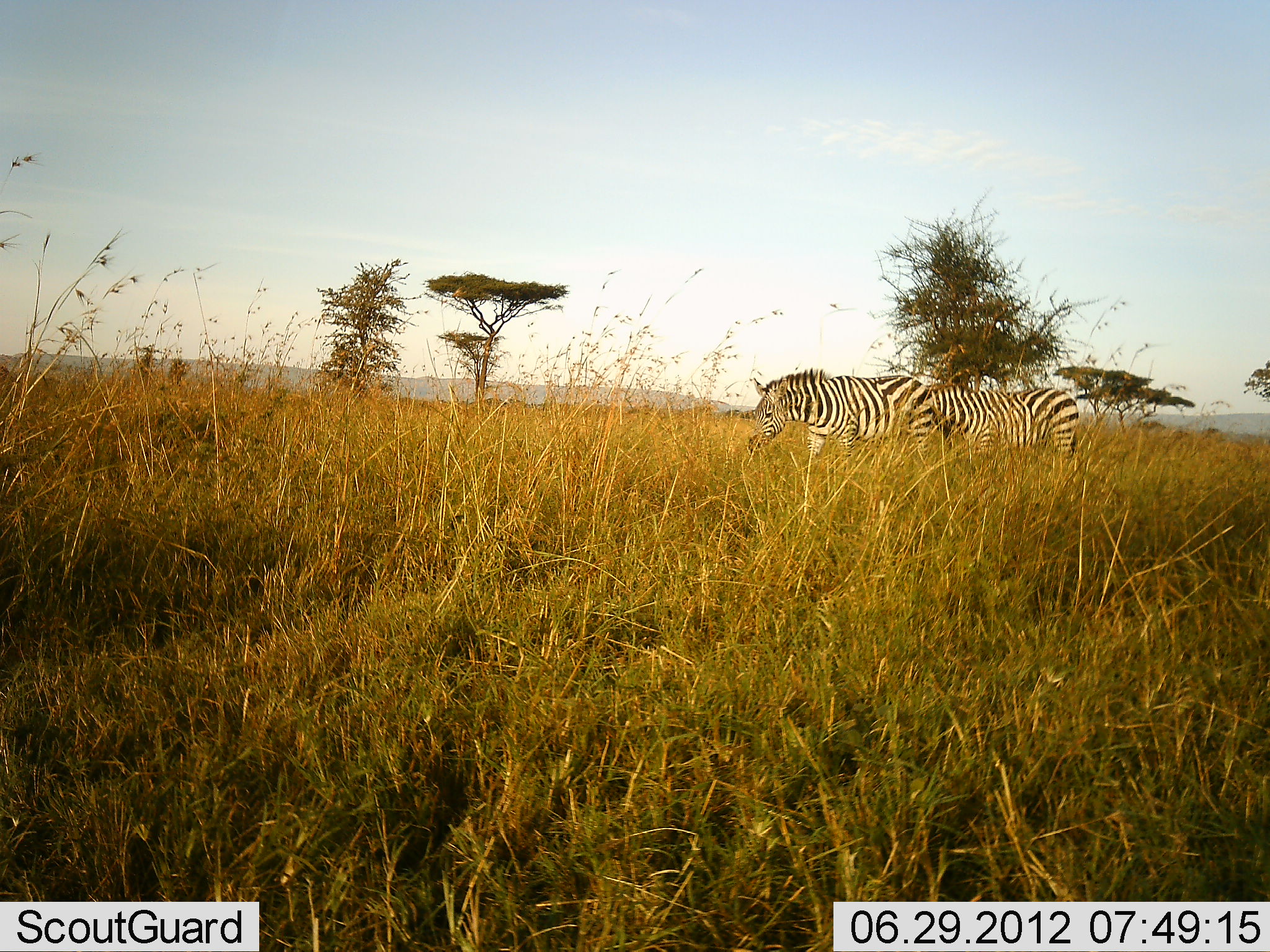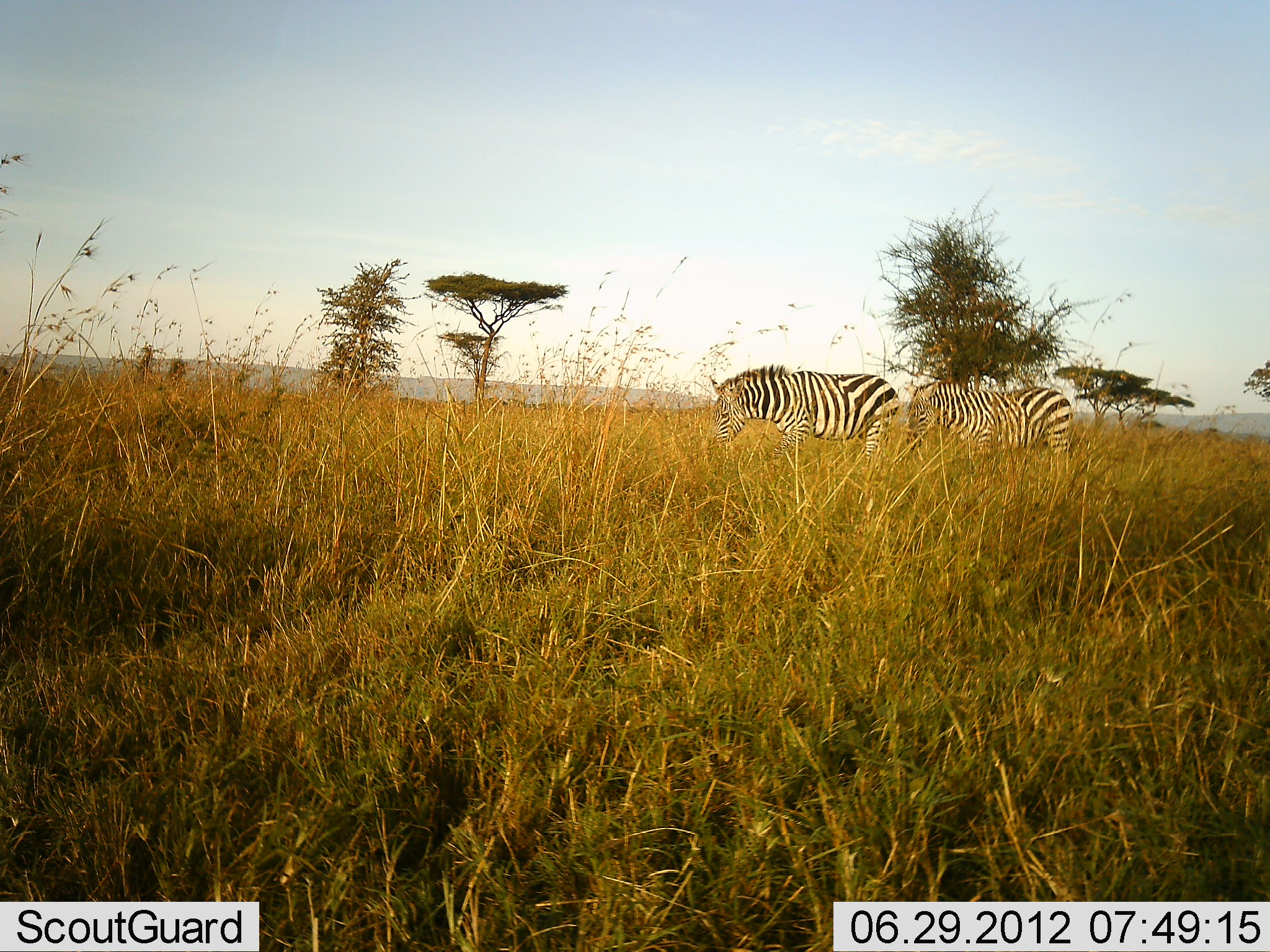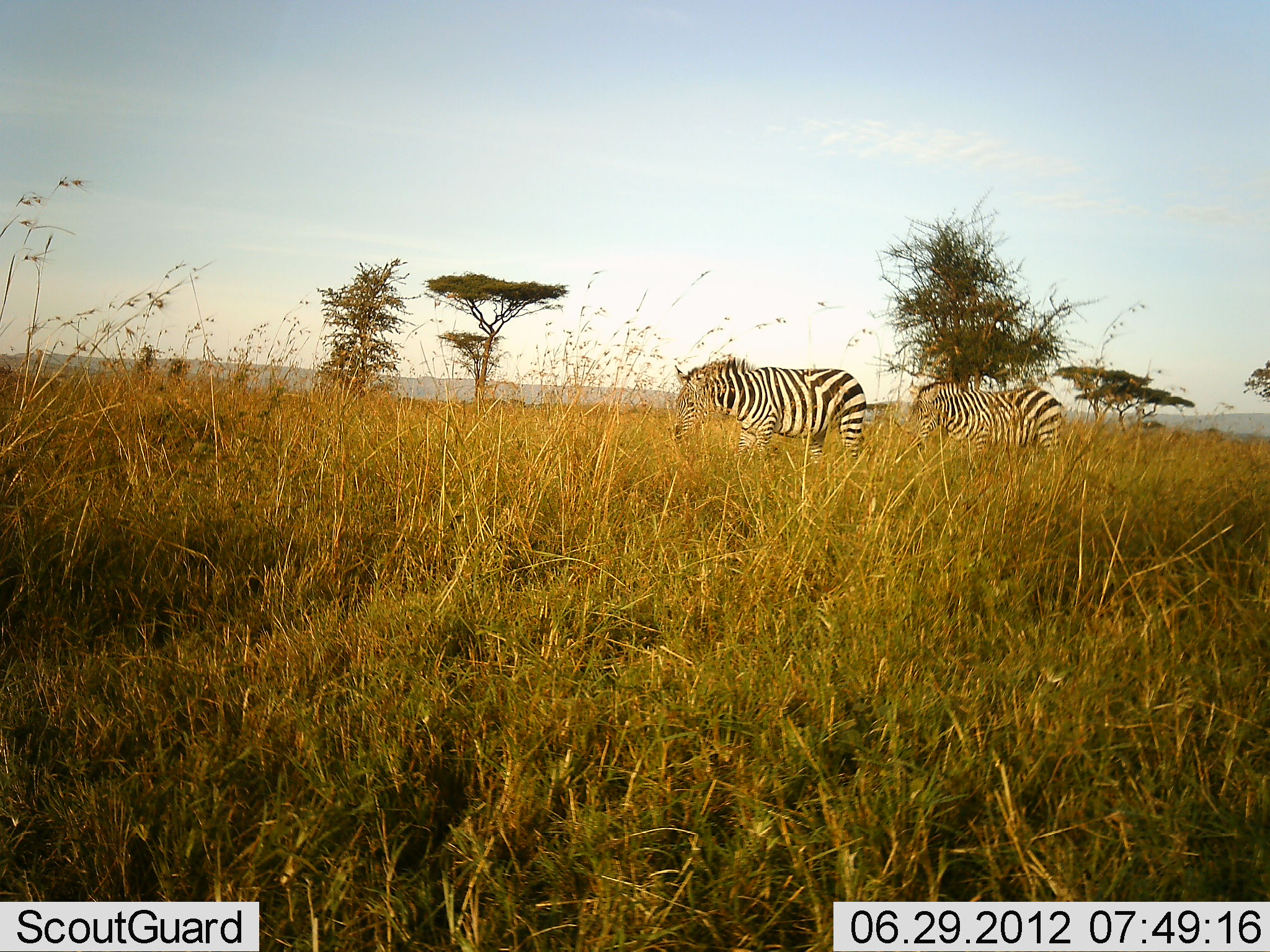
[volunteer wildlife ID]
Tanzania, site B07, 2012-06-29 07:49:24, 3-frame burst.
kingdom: Animalia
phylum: Chordata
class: Mammalia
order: Perissodactyla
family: Equidae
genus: Equus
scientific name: Equus quagga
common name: plains zebra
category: zebra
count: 2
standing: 36%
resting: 9%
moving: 55%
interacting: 0%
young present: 0%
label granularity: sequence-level